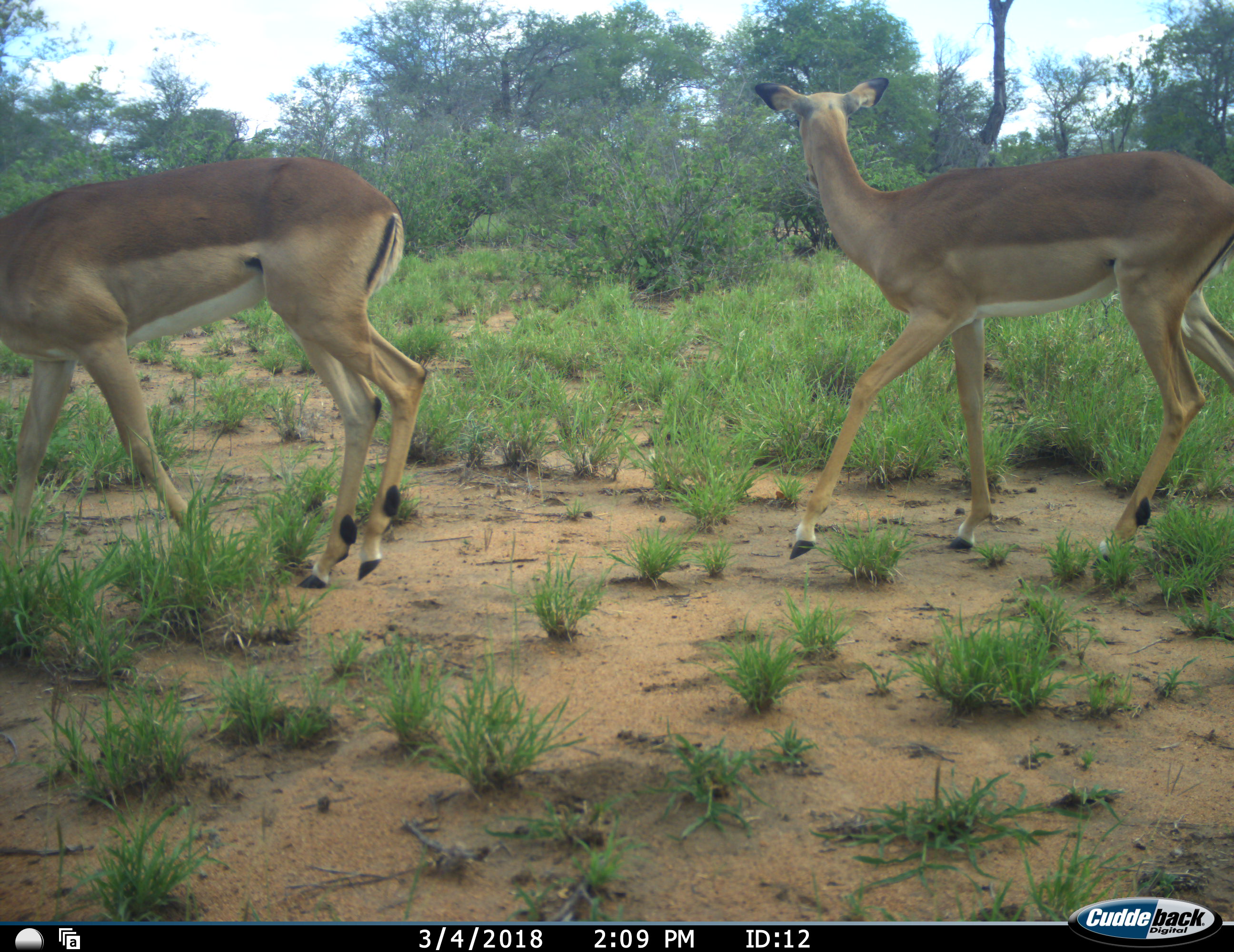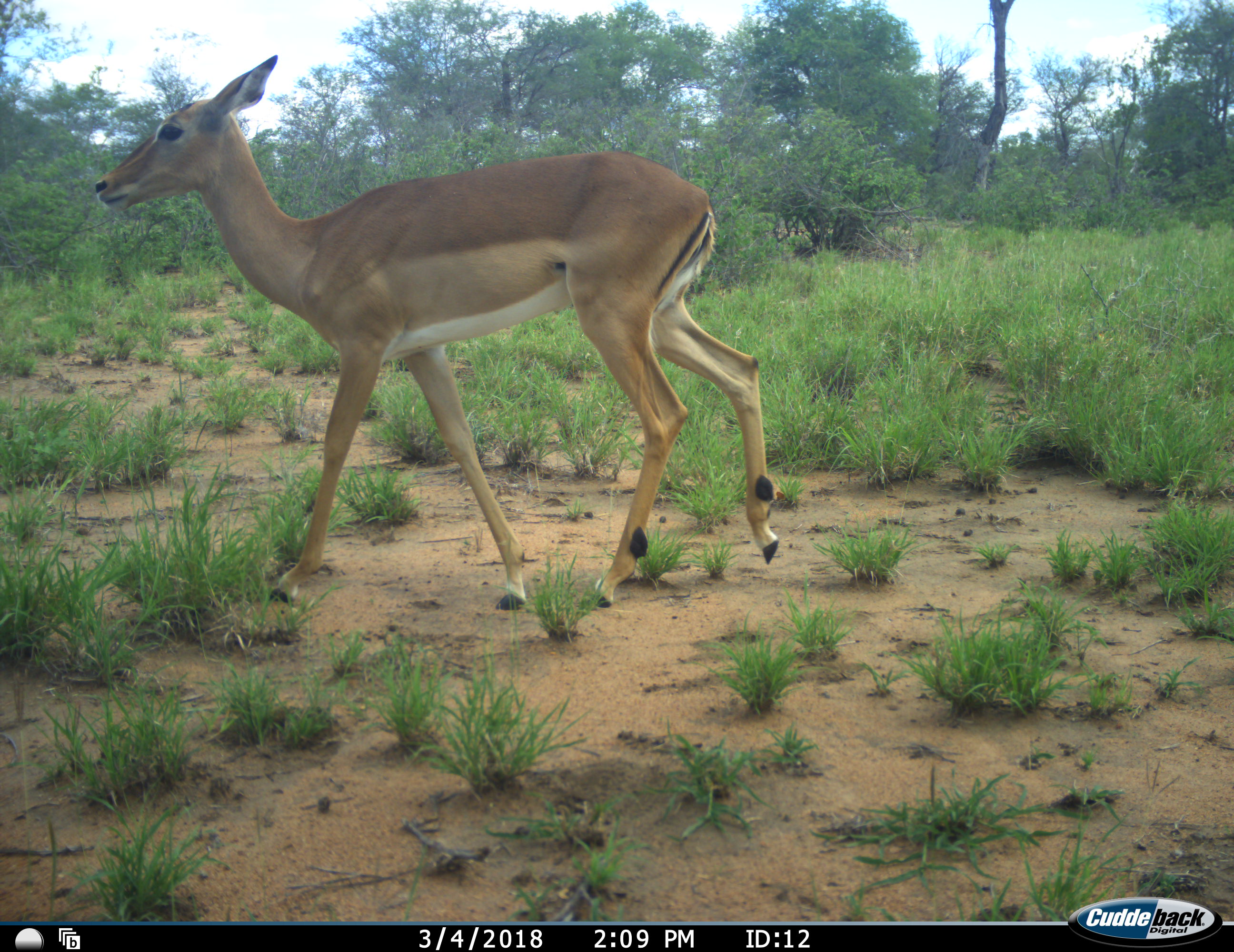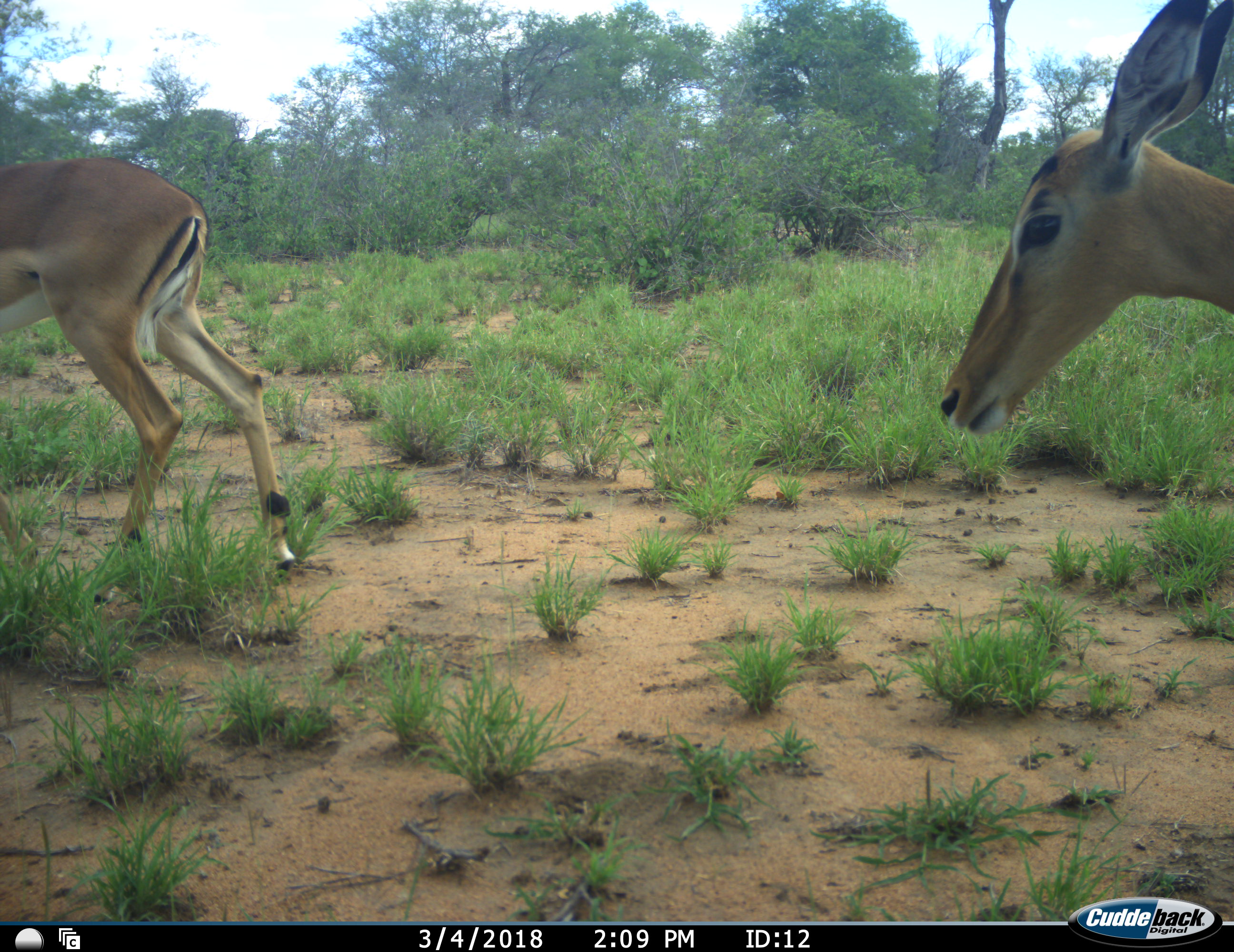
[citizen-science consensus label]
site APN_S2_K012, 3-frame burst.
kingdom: Animalia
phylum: Chordata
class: Mammalia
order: Artiodactyla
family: Bovidae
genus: Aepyceros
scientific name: Aepyceros melampus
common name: impala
Impala (Aepyceros melampus), count 3. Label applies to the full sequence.